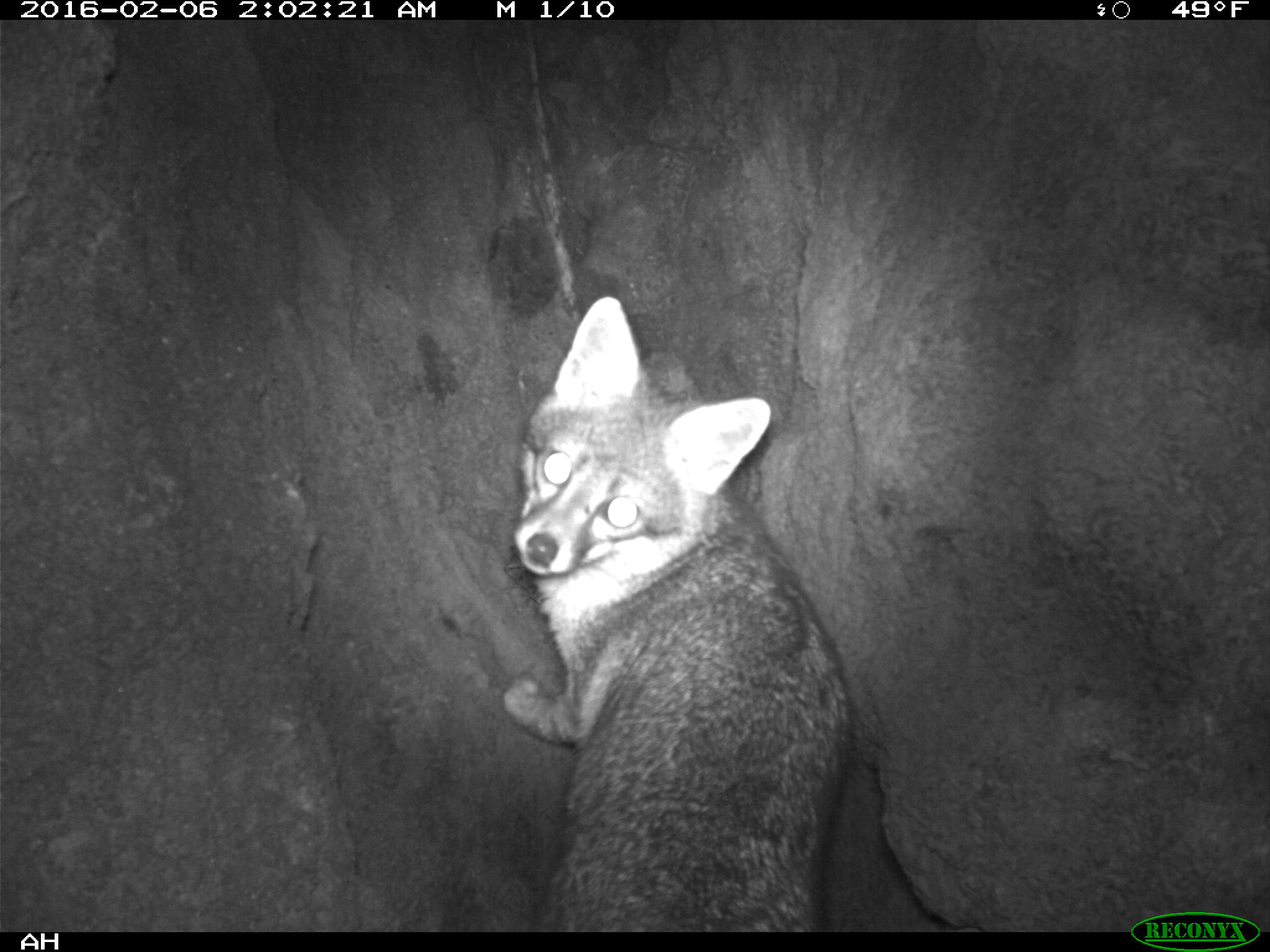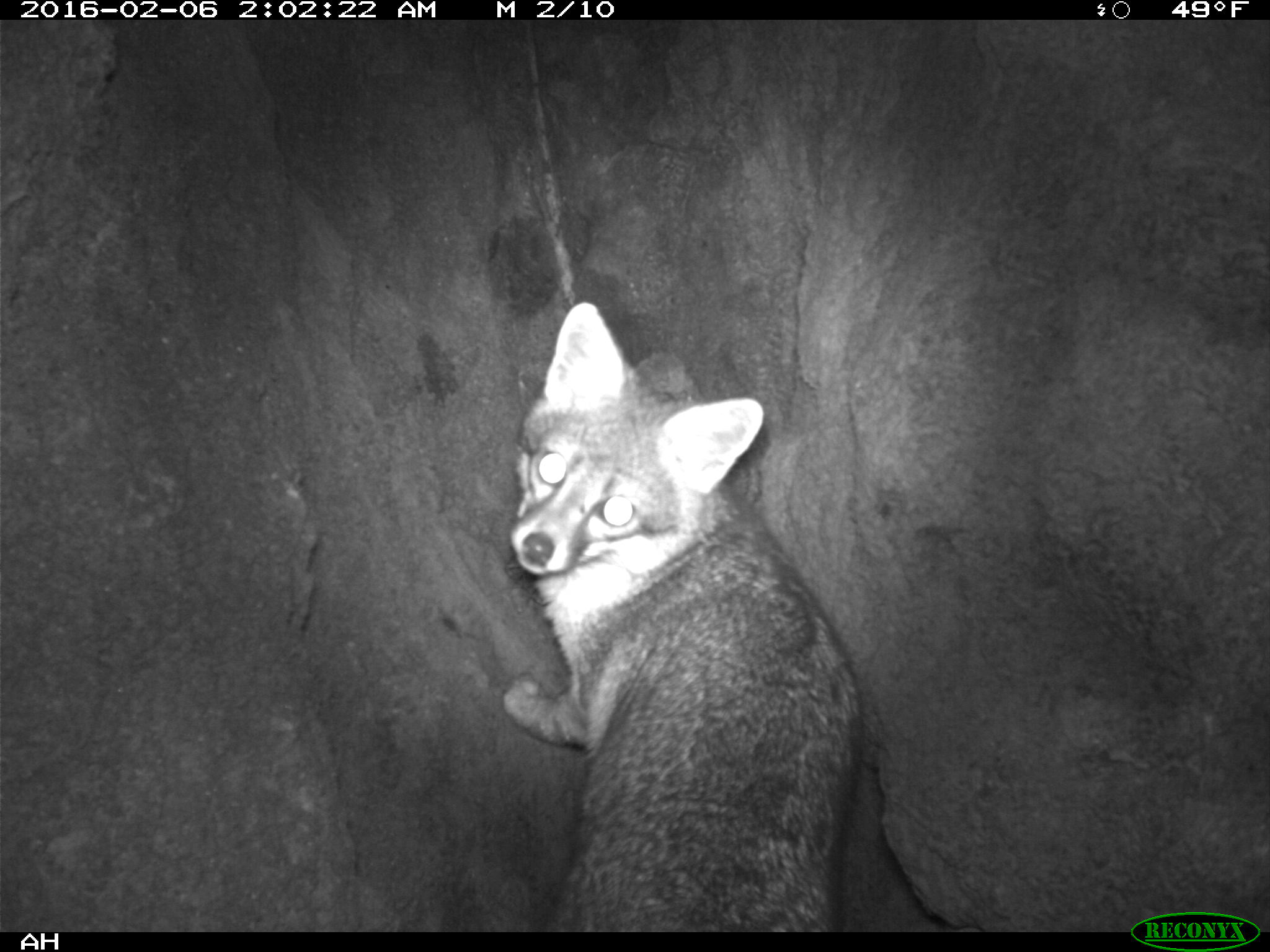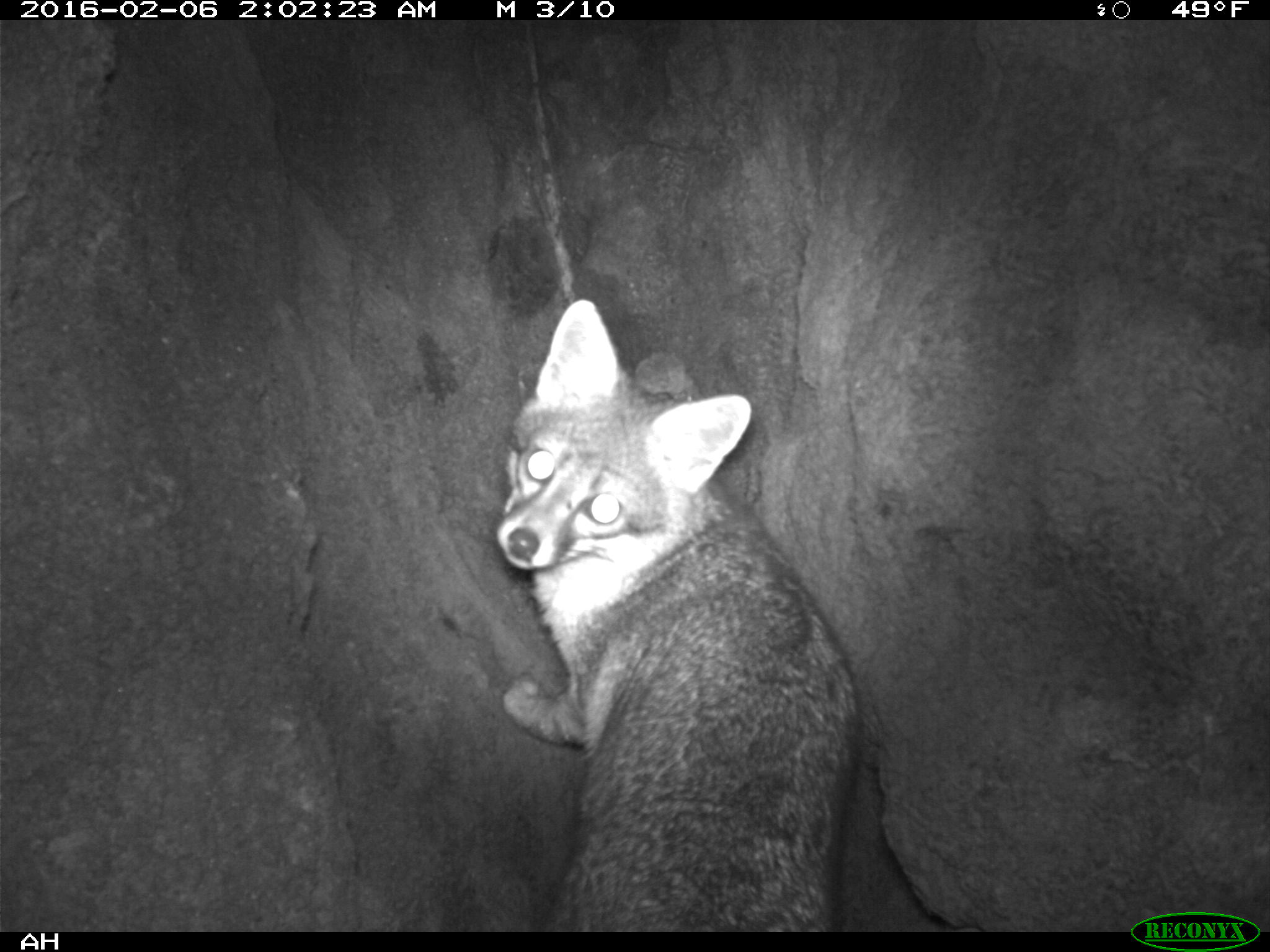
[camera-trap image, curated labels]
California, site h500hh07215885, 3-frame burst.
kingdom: Animalia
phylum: Chordata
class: Mammalia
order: Carnivora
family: Canidae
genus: Urocyon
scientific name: Urocyon littoralis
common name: island fox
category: fox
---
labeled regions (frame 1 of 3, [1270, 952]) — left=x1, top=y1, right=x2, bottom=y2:
fox: left=503, top=295, right=850, bottom=932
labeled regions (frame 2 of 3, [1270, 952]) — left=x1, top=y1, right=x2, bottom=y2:
fox: left=508, top=299, right=861, bottom=933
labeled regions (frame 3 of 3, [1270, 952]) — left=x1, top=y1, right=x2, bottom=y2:
fox: left=497, top=296, right=856, bottom=933